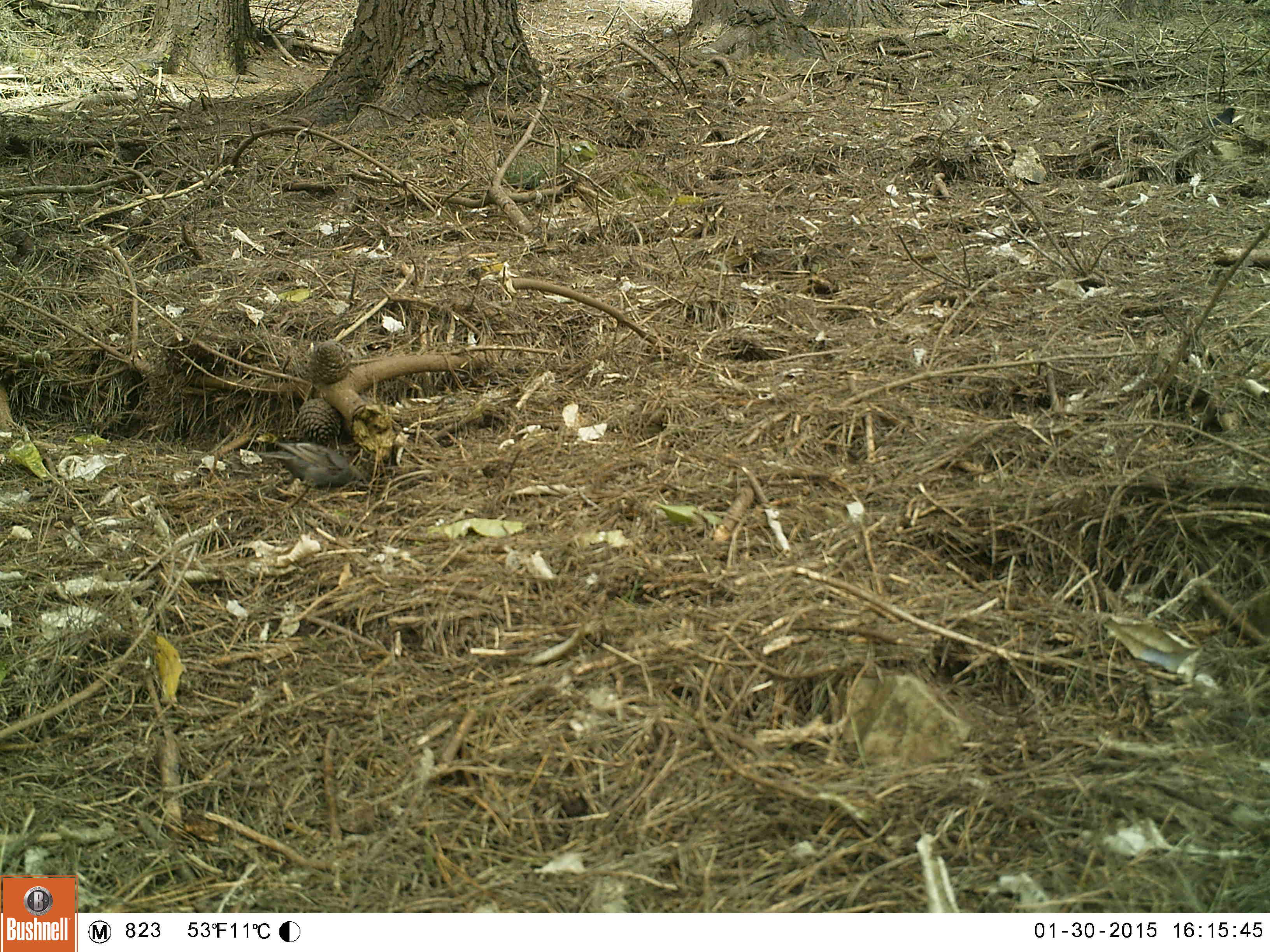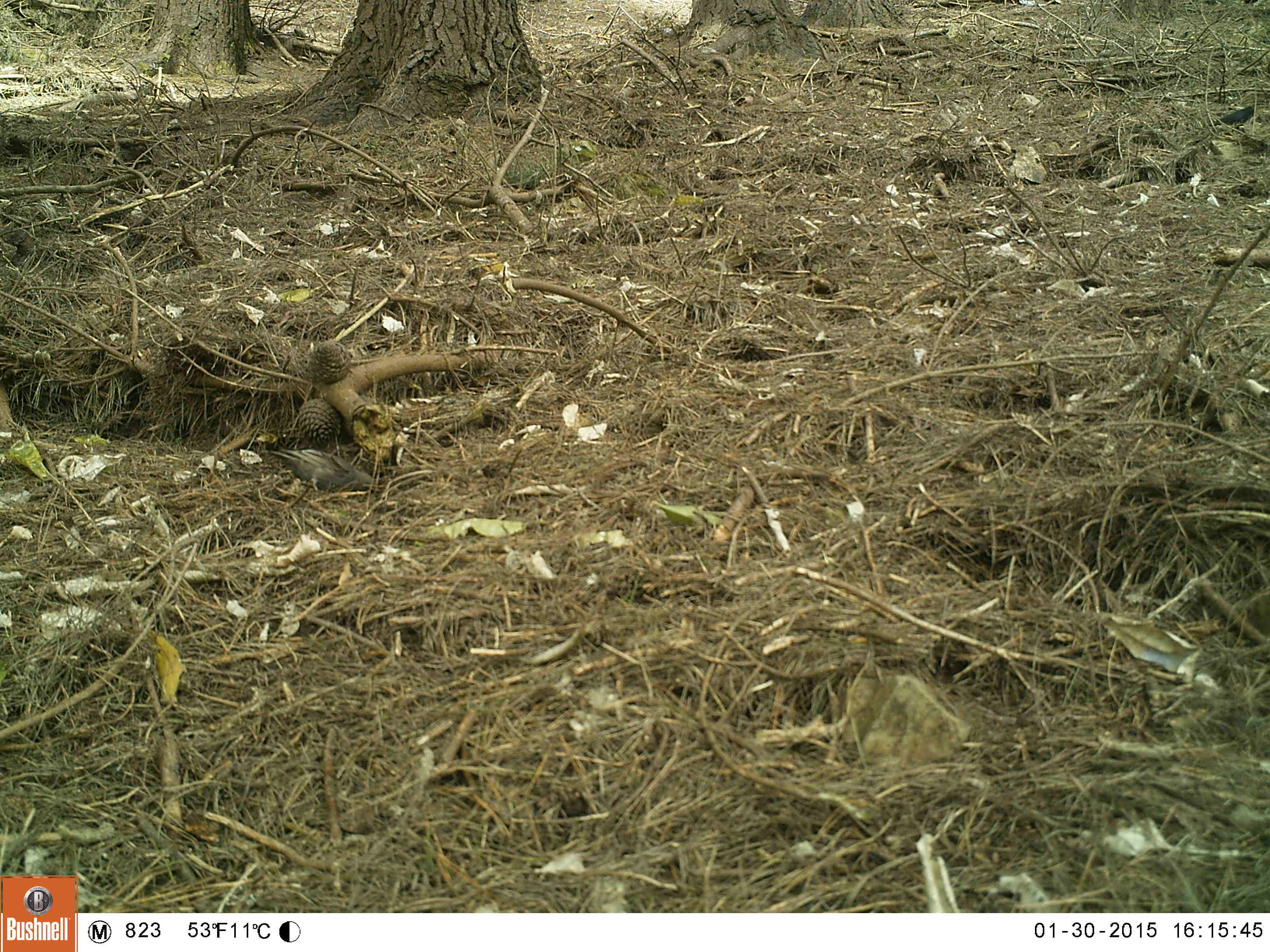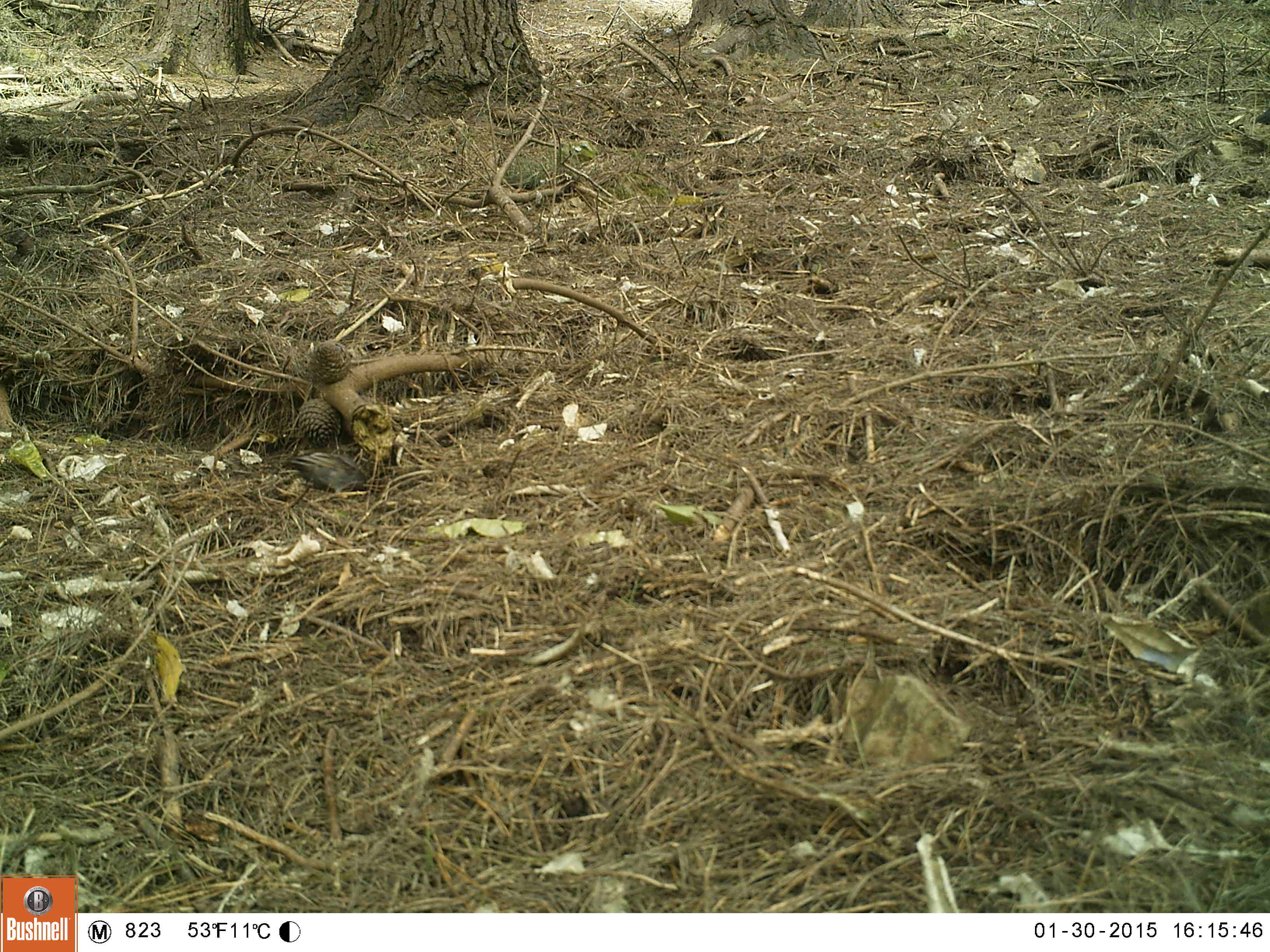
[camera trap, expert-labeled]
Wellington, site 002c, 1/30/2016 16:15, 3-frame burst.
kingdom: Animalia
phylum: Chordata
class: Aves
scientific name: Aves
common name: bird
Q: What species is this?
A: Bird (Aves).